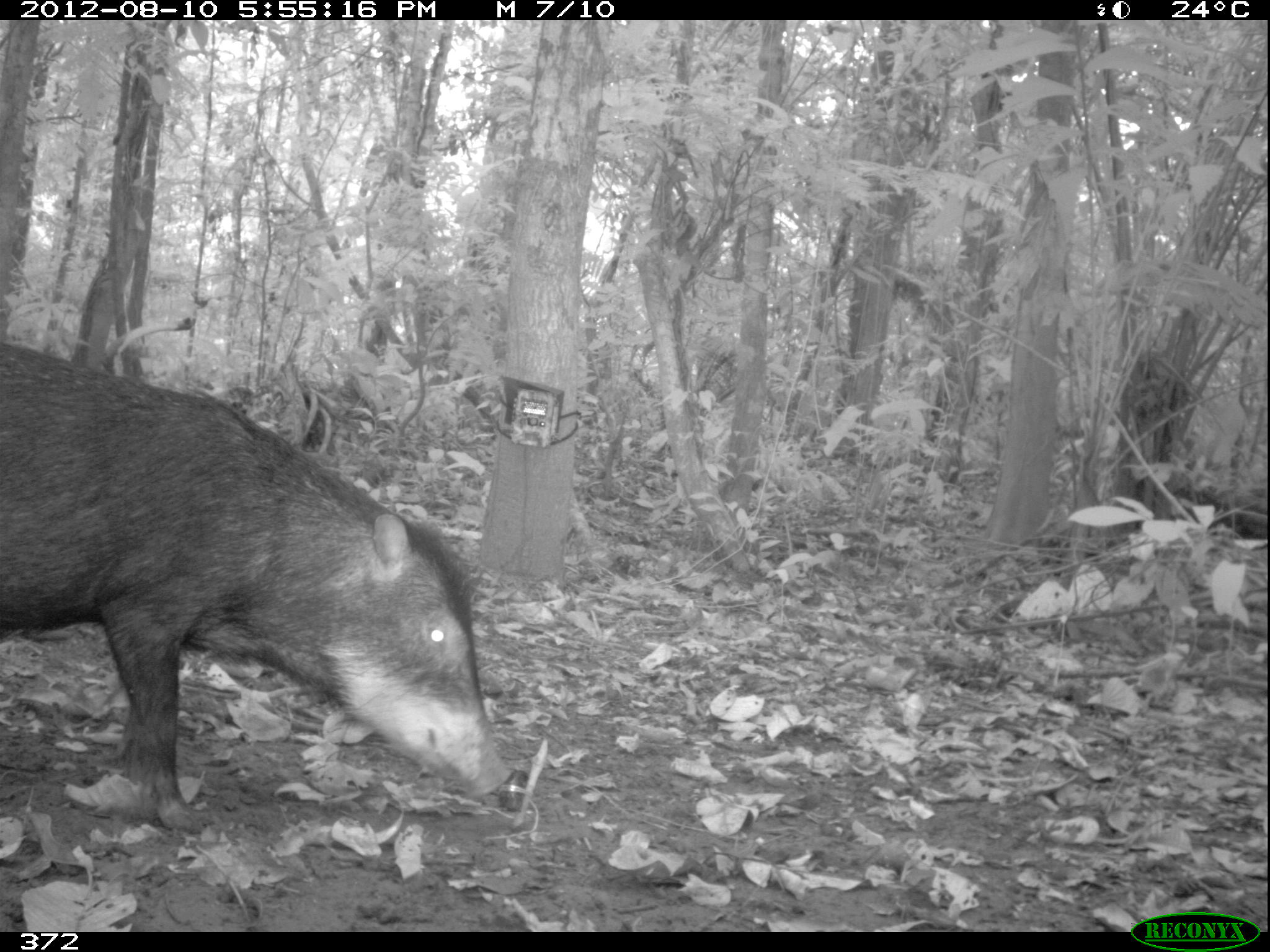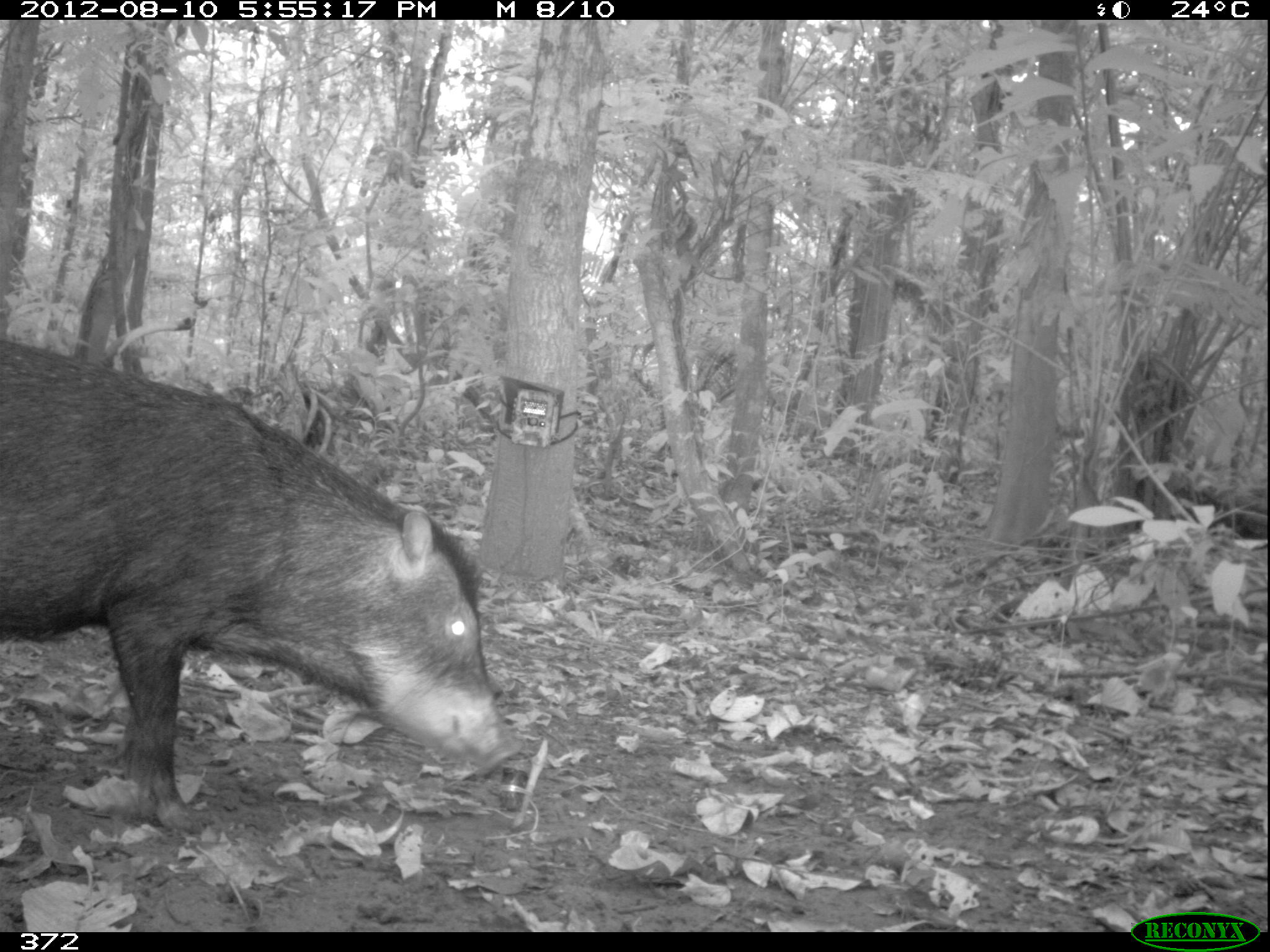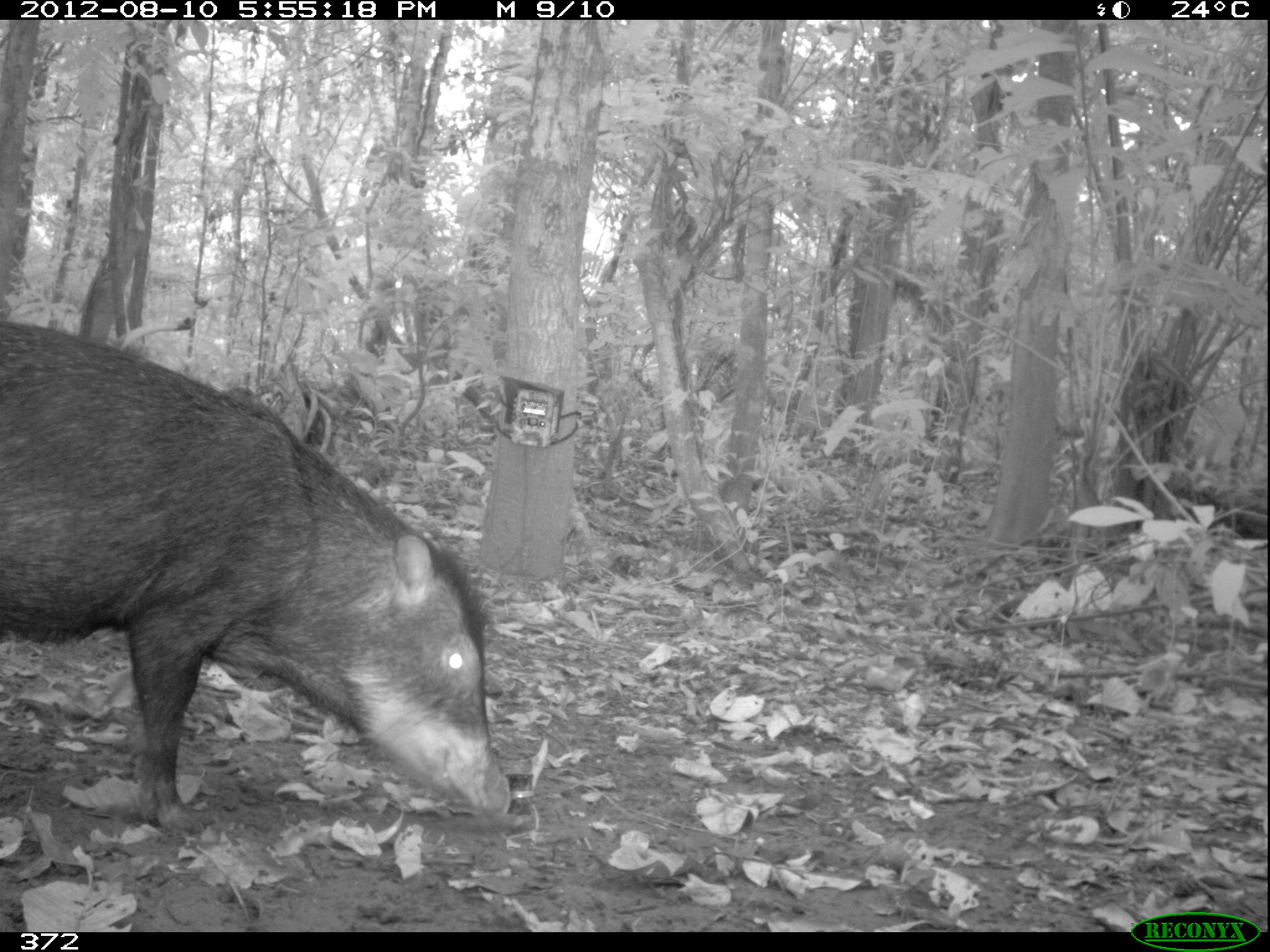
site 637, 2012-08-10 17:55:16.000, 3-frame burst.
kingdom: Animalia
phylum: Chordata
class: Mammalia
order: Artiodactyla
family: Tayassuidae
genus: Tayassu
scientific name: Tayassu pecari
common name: white-lipped peccary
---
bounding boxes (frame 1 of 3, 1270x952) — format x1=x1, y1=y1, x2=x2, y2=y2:
tayassu pecari: x1=0, y1=341, x2=513, y2=831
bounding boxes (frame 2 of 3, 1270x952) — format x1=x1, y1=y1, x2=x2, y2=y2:
tayassu pecari: x1=0, y1=336, x2=526, y2=831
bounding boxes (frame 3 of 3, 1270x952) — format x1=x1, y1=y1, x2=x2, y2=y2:
tayassu pecari: x1=0, y1=319, x2=512, y2=831